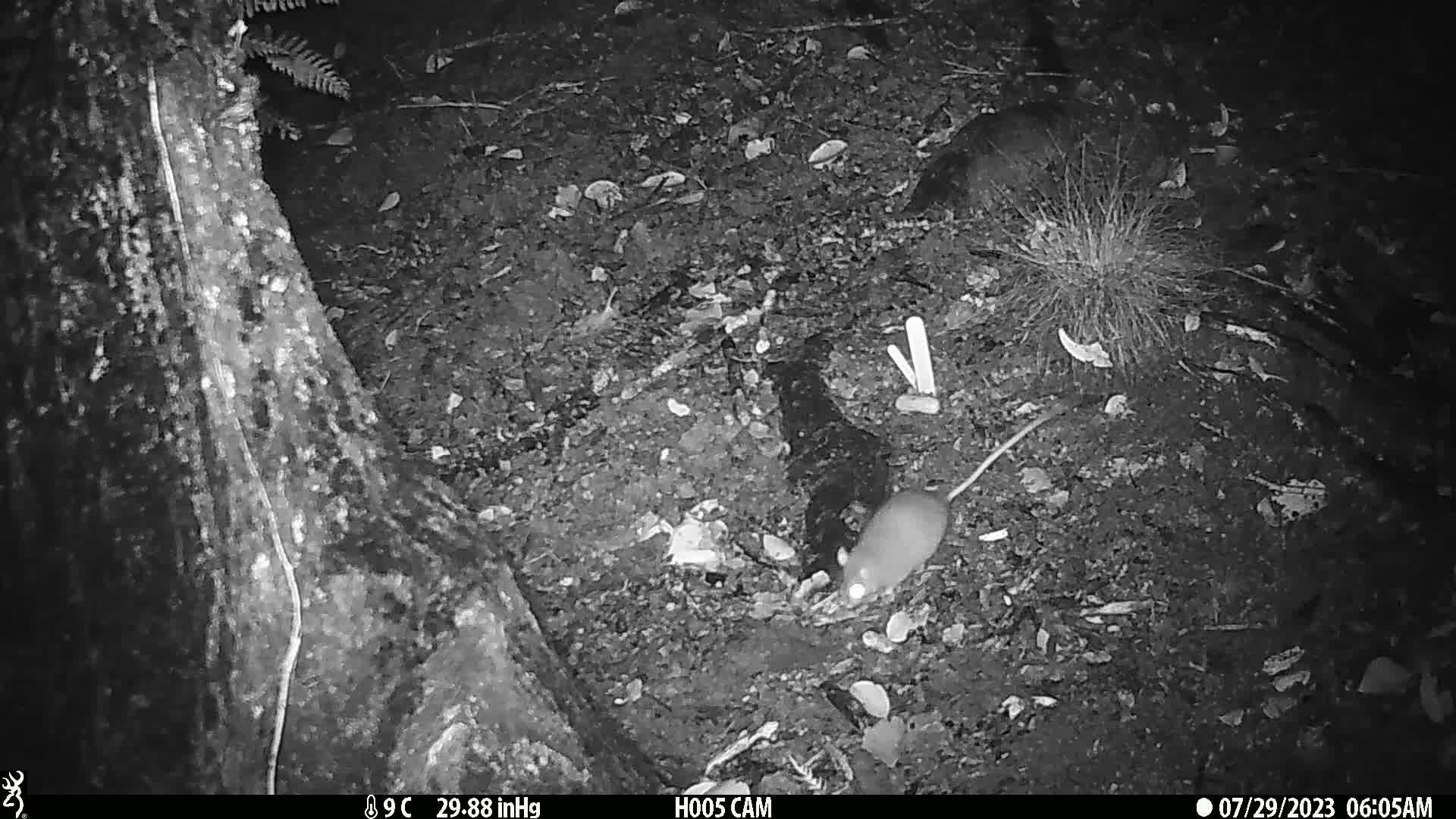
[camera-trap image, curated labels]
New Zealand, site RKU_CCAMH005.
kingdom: Animalia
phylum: Chordata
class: Mammalia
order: Rodentia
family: Muridae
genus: Rattus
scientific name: Rattus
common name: rat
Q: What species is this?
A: Rat (Rattus).